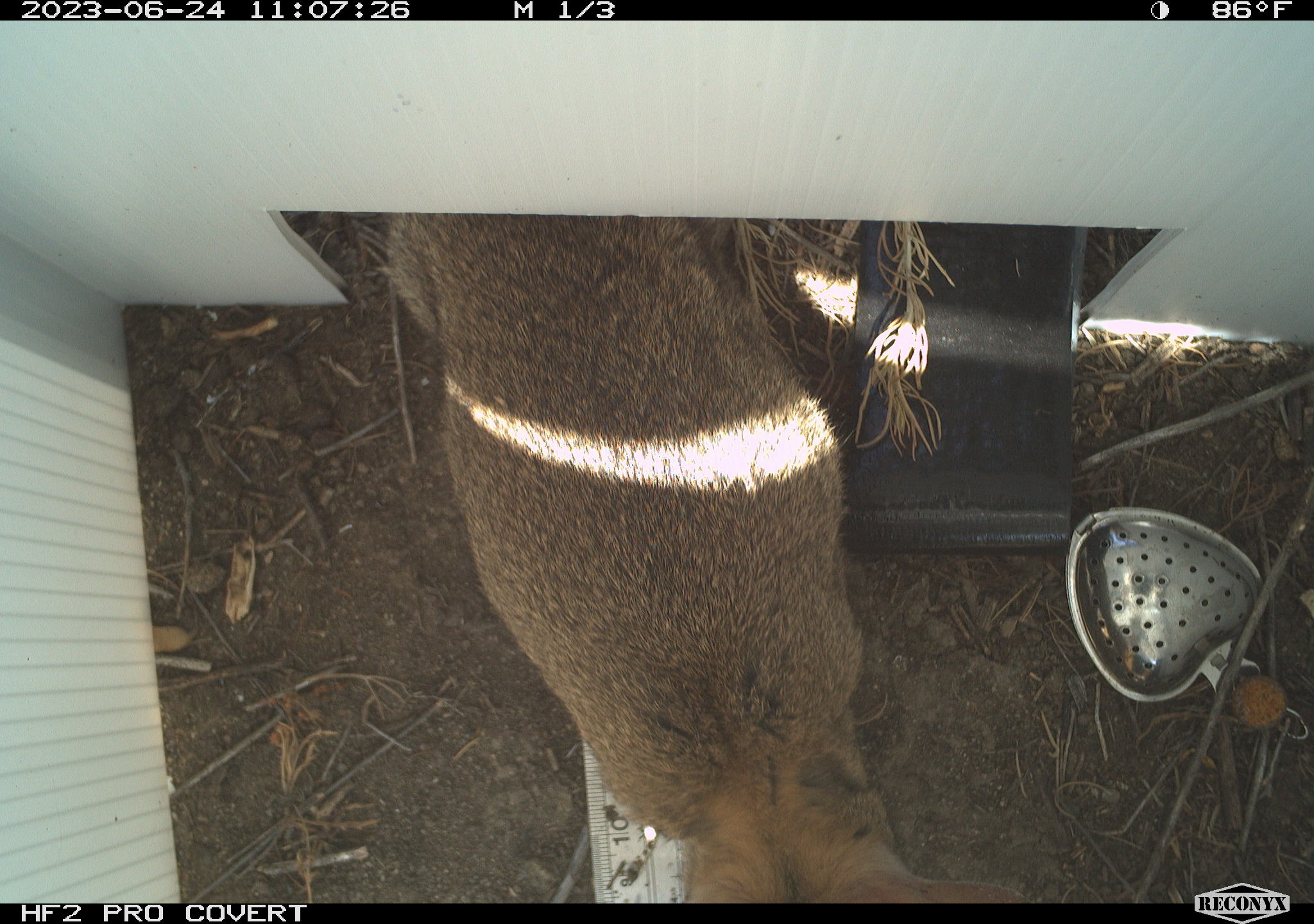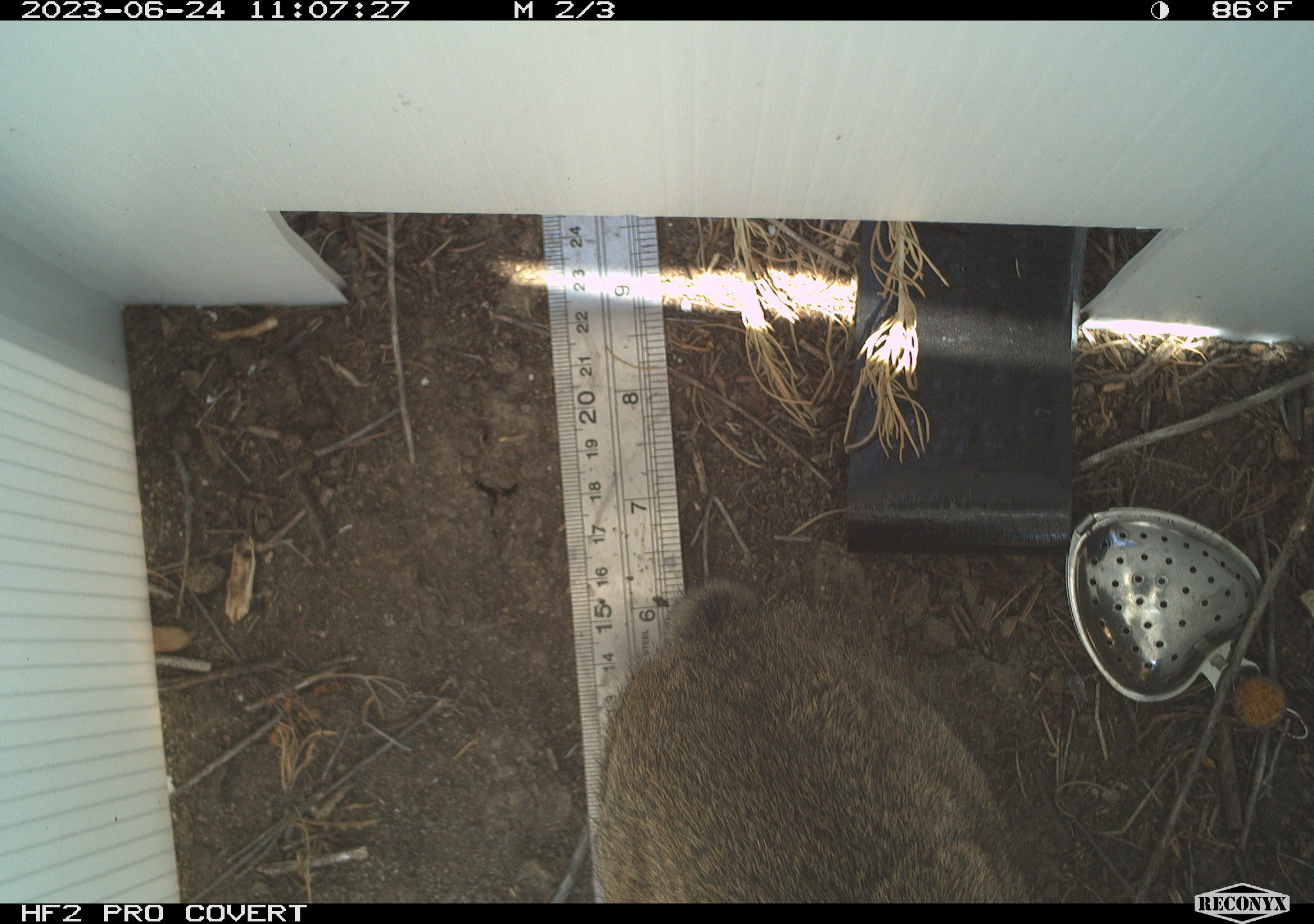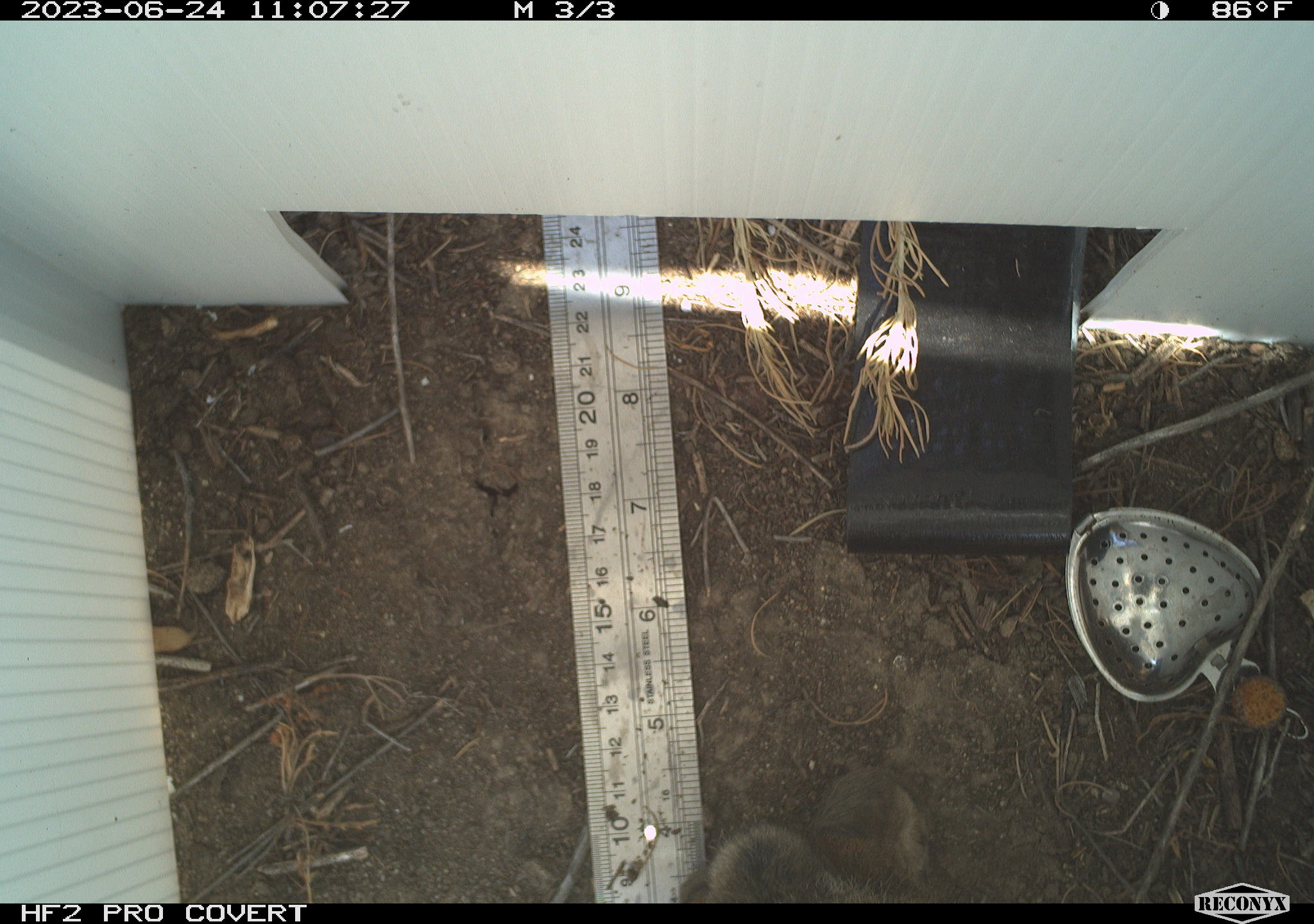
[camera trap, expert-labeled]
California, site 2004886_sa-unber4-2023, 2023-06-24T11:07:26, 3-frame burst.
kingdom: Animalia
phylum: Chordata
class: Mammalia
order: Lagomorpha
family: Leporidae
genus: Sylvilagus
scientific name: Sylvilagus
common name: cottontail rabbits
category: sylvilagus species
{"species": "sylvilagus species (cottontail rabbits) (Sylvilagus)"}